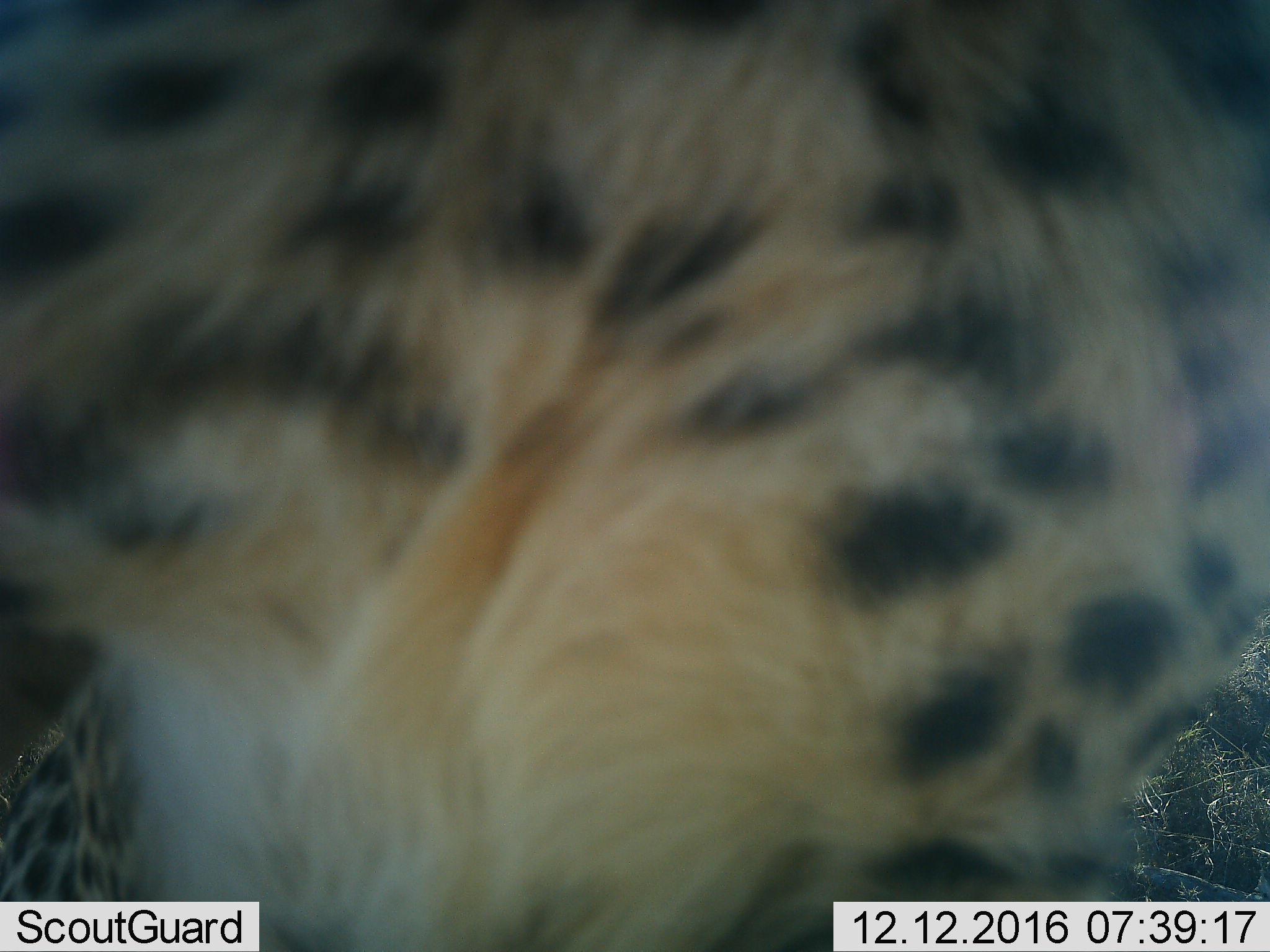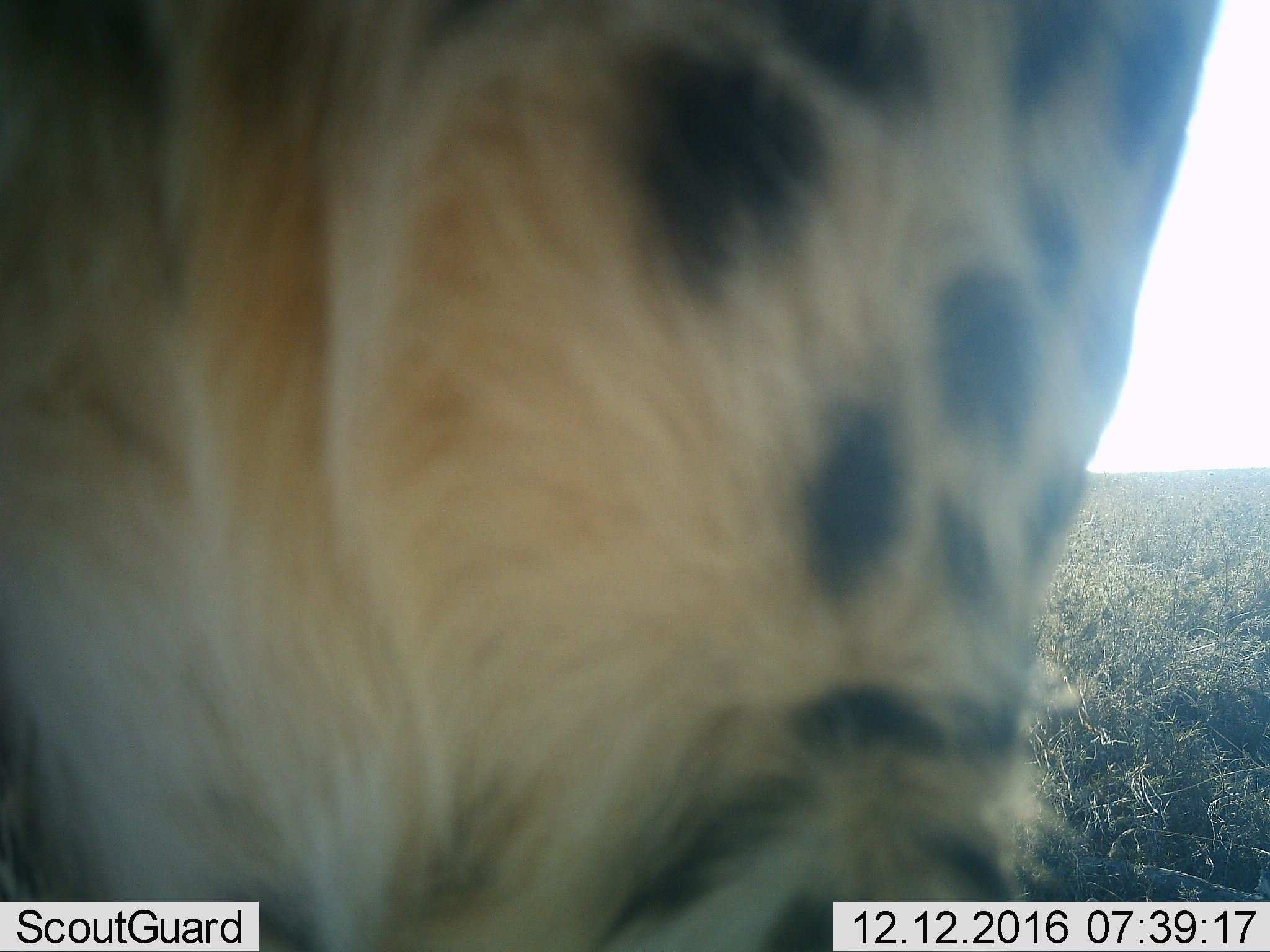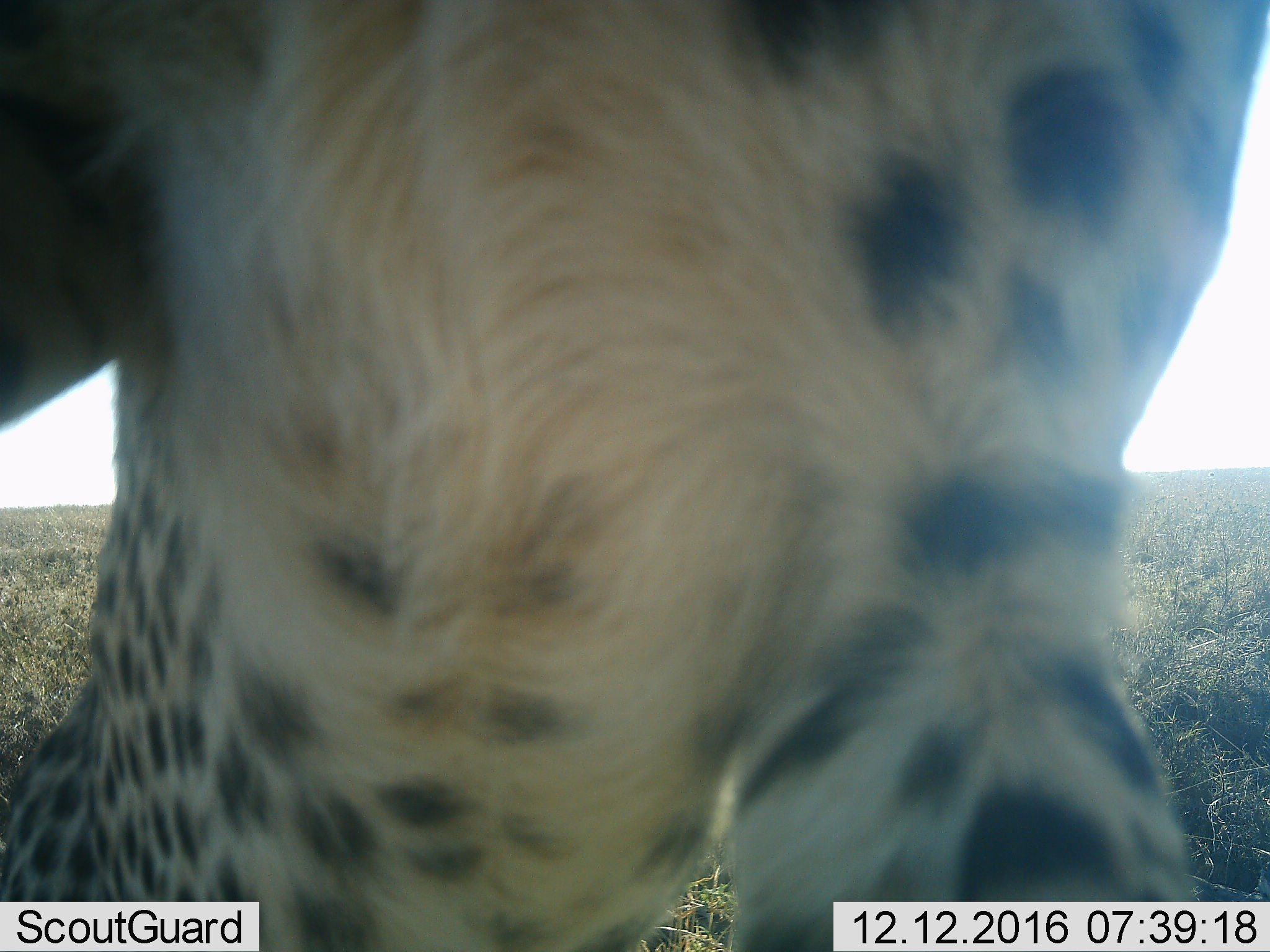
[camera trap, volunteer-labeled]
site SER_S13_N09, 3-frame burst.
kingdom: Animalia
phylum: Chordata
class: Mammalia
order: Carnivora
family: Felidae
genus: Acinonyx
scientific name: Acinonyx jubatus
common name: cheetah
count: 1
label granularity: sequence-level